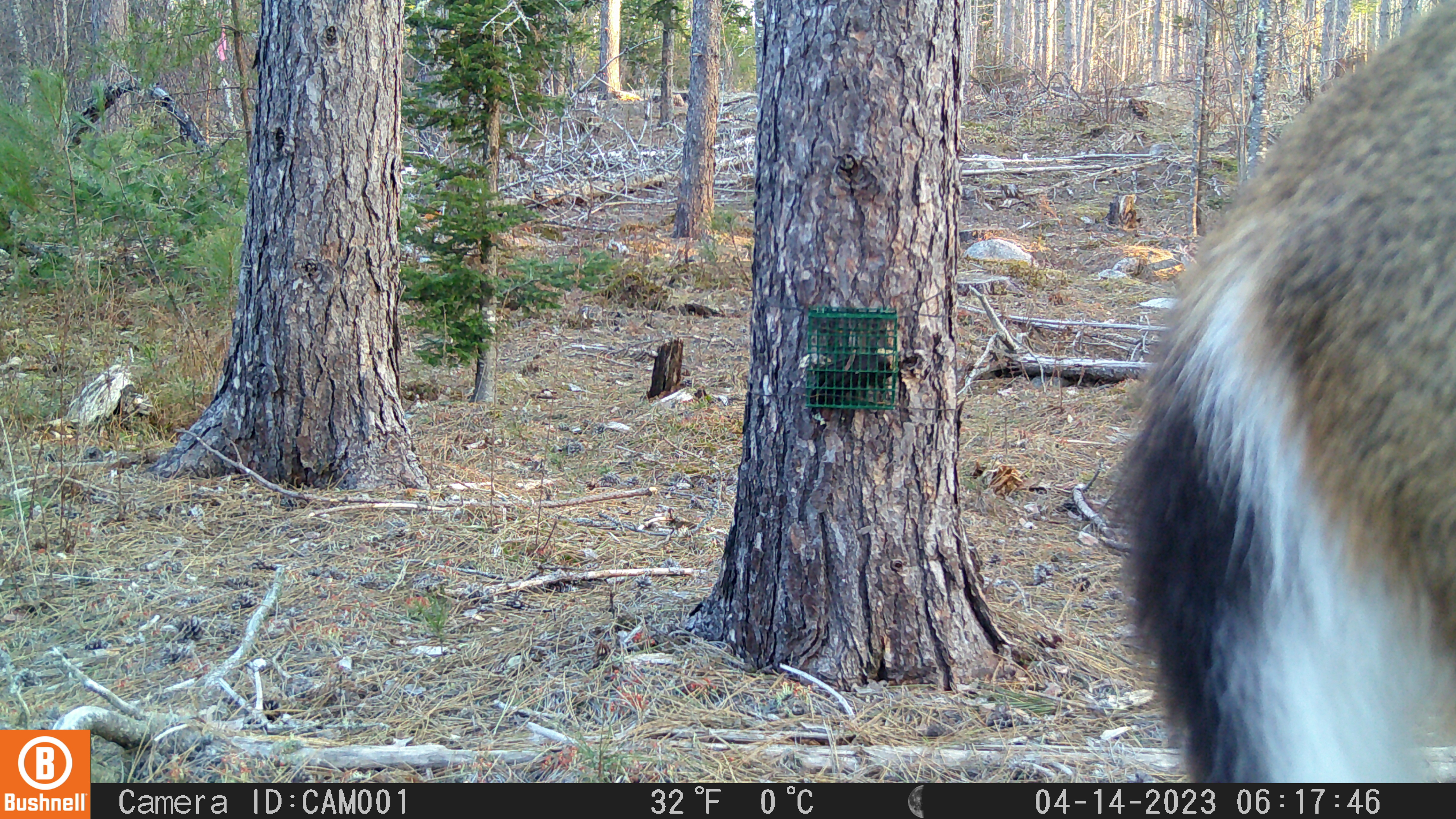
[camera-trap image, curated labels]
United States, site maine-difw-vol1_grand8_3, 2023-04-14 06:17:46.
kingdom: Animalia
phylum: Chordata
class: Mammalia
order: Artiodactyla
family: Cervidae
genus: Odocoileus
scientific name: Odocoileus virginianus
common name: white-tailed deer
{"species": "white-tailed deer (Odocoileus virginianus)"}